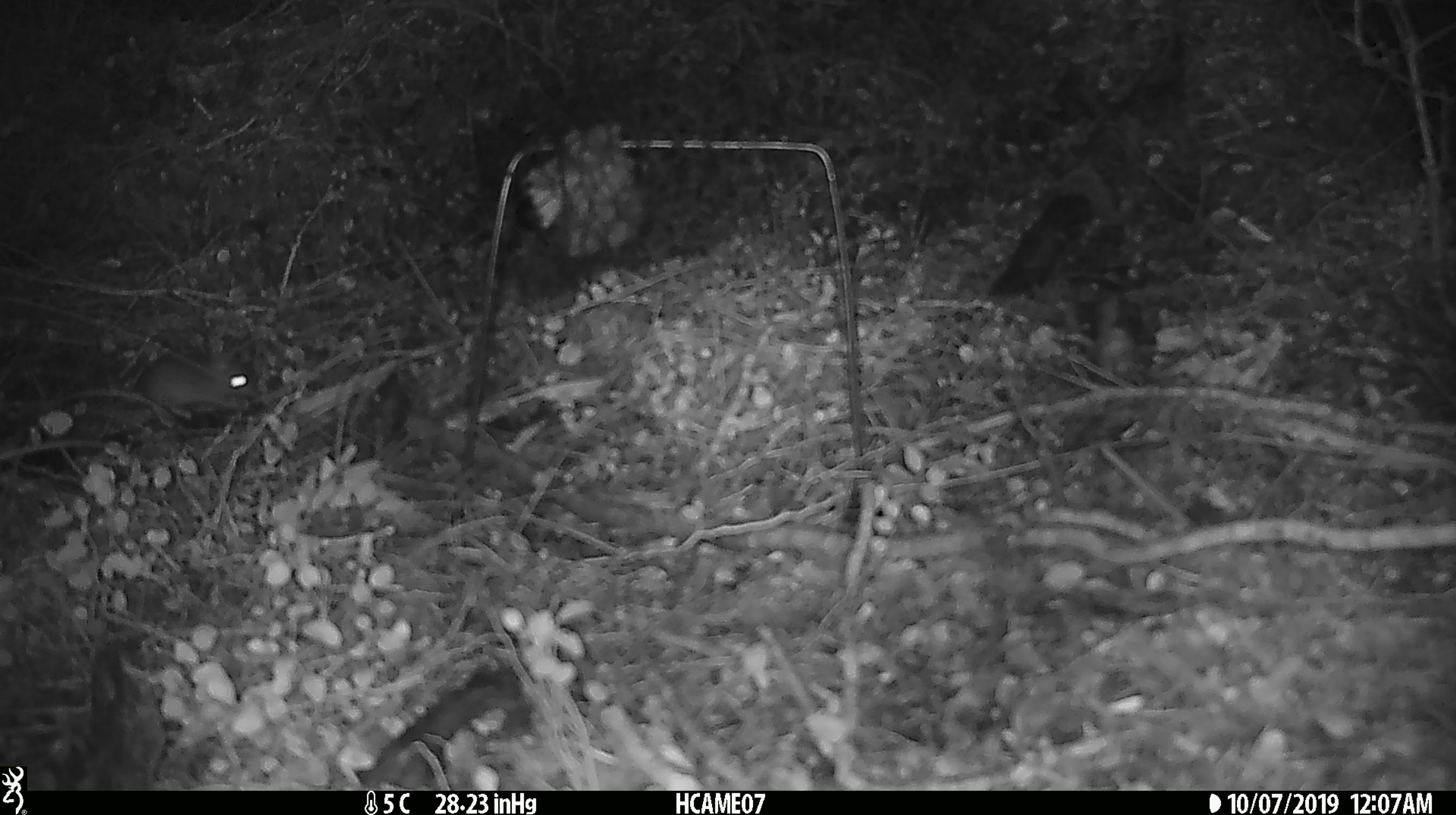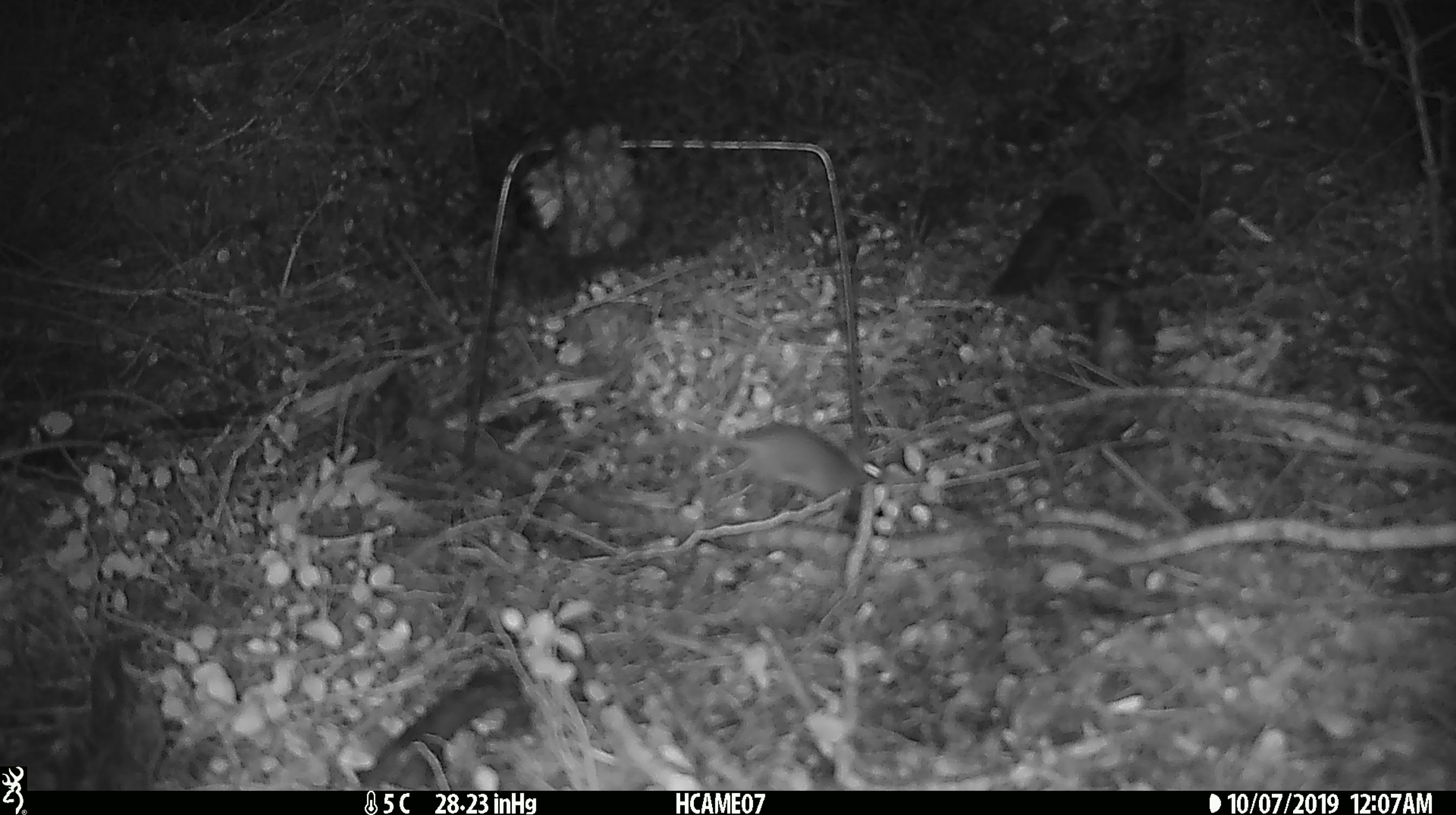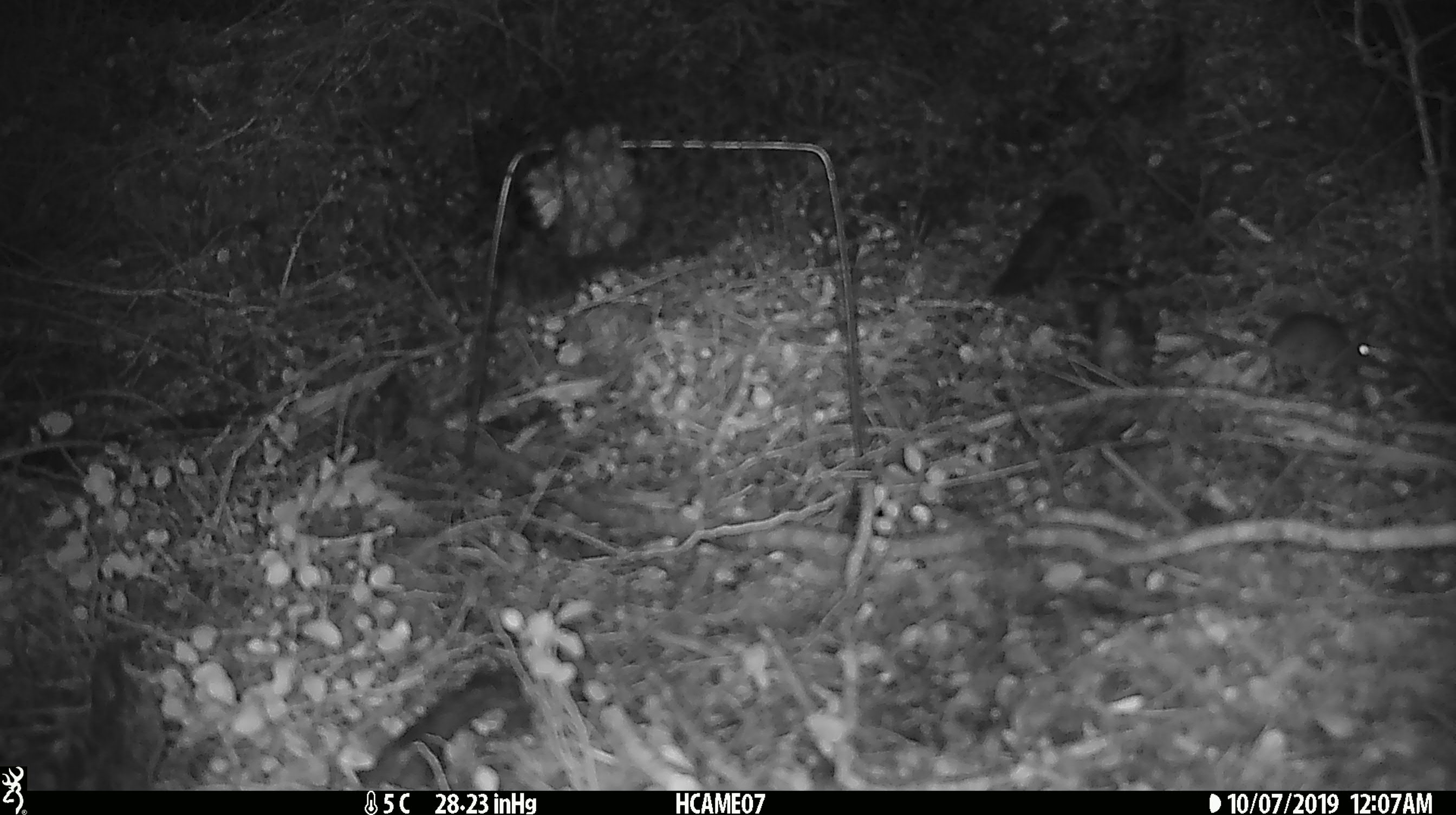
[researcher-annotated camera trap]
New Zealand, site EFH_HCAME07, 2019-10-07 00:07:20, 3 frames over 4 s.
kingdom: Animalia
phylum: Chordata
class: Mammalia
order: Rodentia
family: Muridae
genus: Mus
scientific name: Mus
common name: mouse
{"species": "mouse (Mus)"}